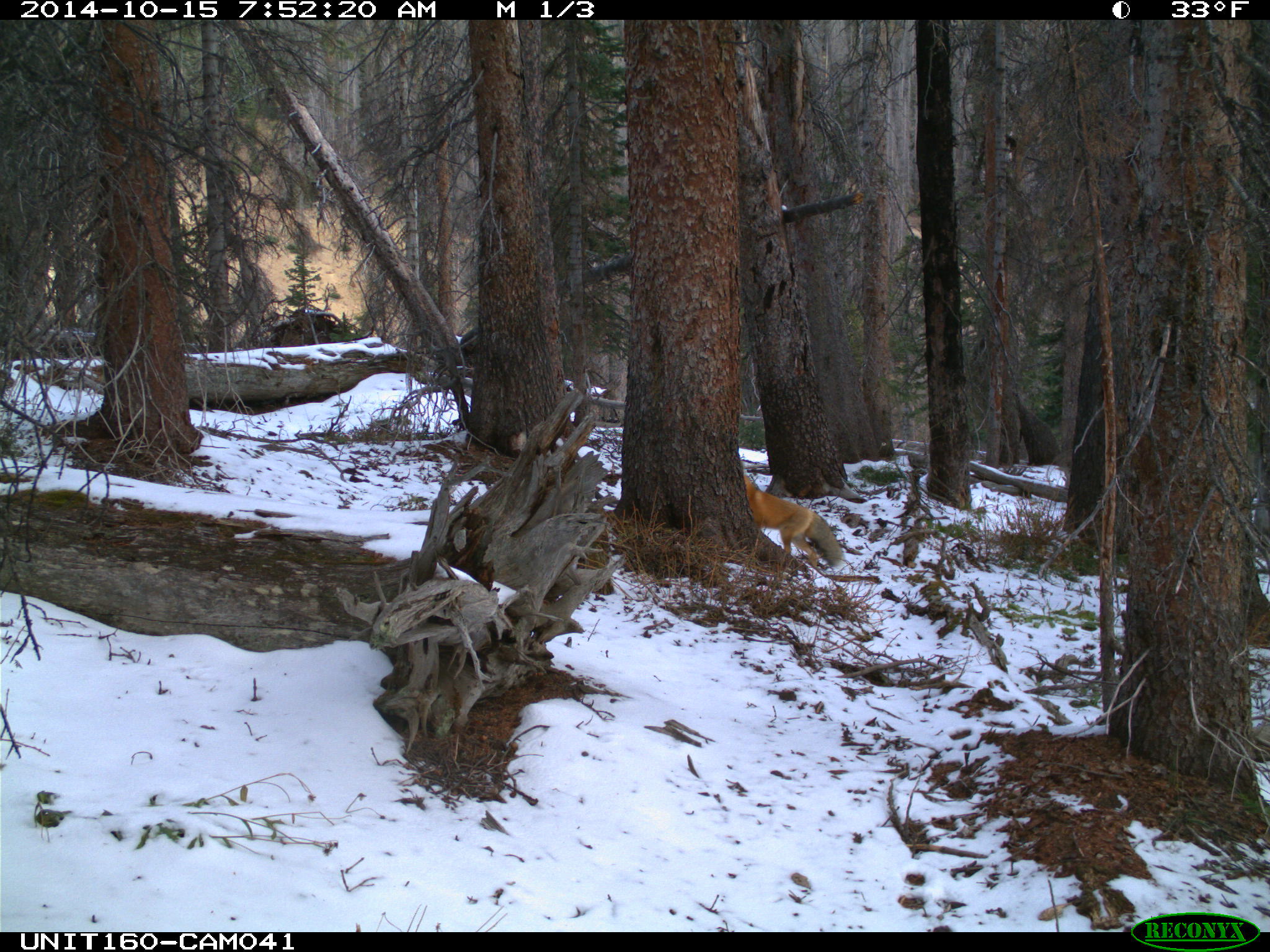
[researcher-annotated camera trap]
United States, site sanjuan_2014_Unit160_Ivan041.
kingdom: Animalia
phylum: Chordata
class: Mammalia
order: Carnivora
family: Canidae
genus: Vulpes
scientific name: Vulpes vulpes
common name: red fox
Vulpes vulpes (red fox).